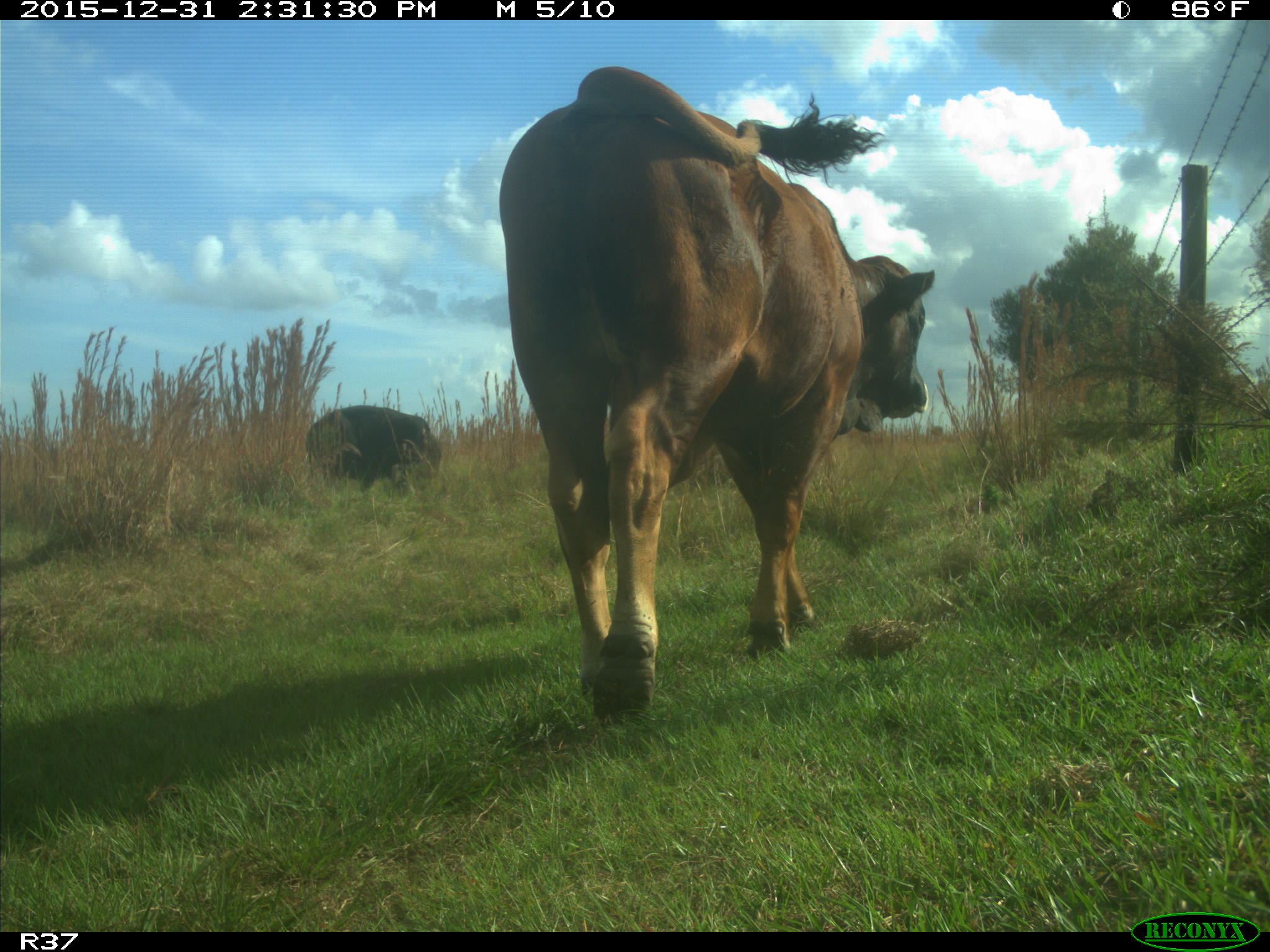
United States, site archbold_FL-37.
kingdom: Animalia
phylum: Chordata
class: Mammalia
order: Artiodactyla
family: Bovidae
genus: Bos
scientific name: Bos taurus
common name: domestic cow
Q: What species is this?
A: Bos taurus (domestic cow).